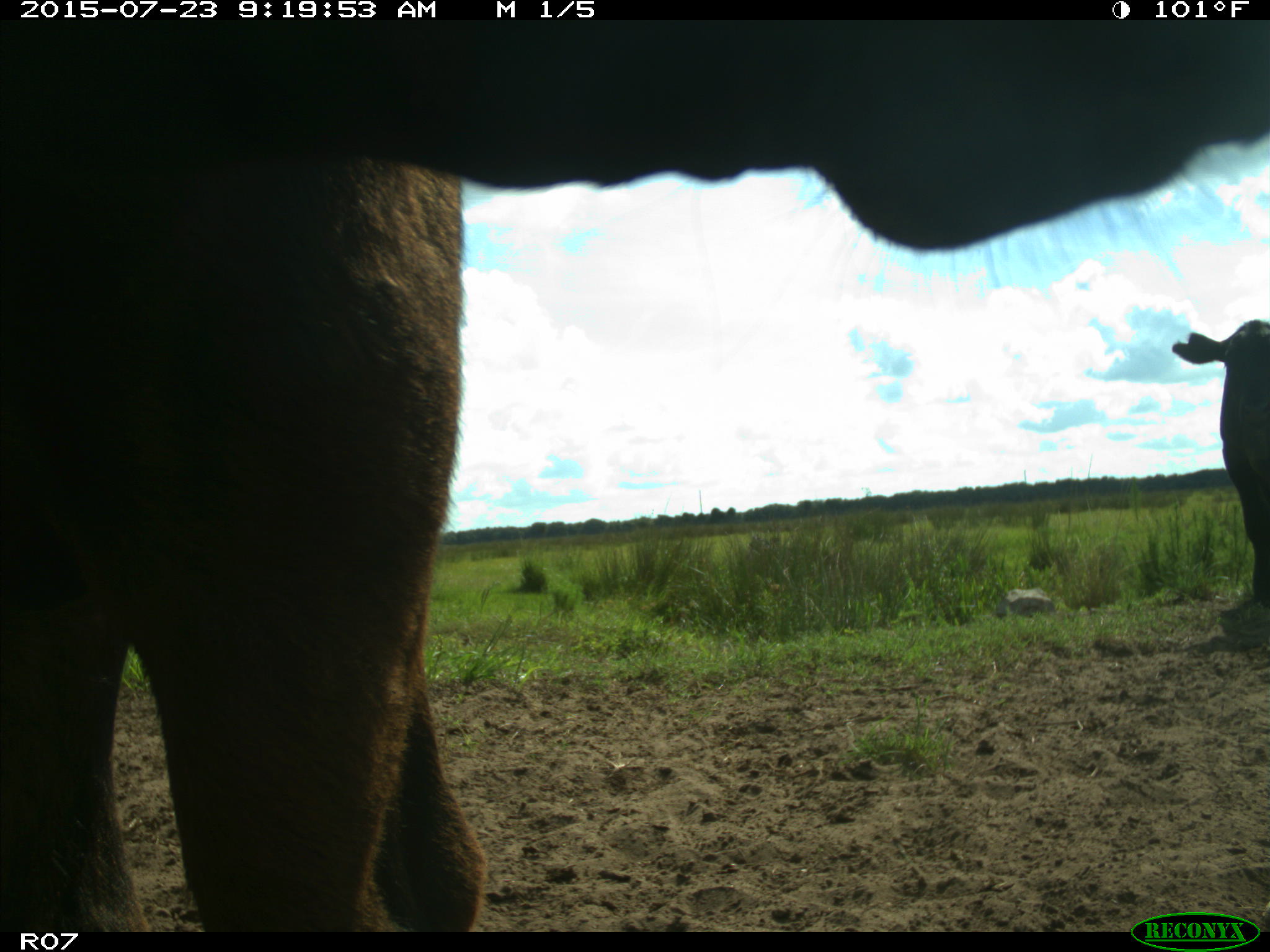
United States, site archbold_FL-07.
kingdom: Animalia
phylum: Chordata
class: Mammalia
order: Artiodactyla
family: Bovidae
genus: Bos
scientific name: Bos taurus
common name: domestic cow